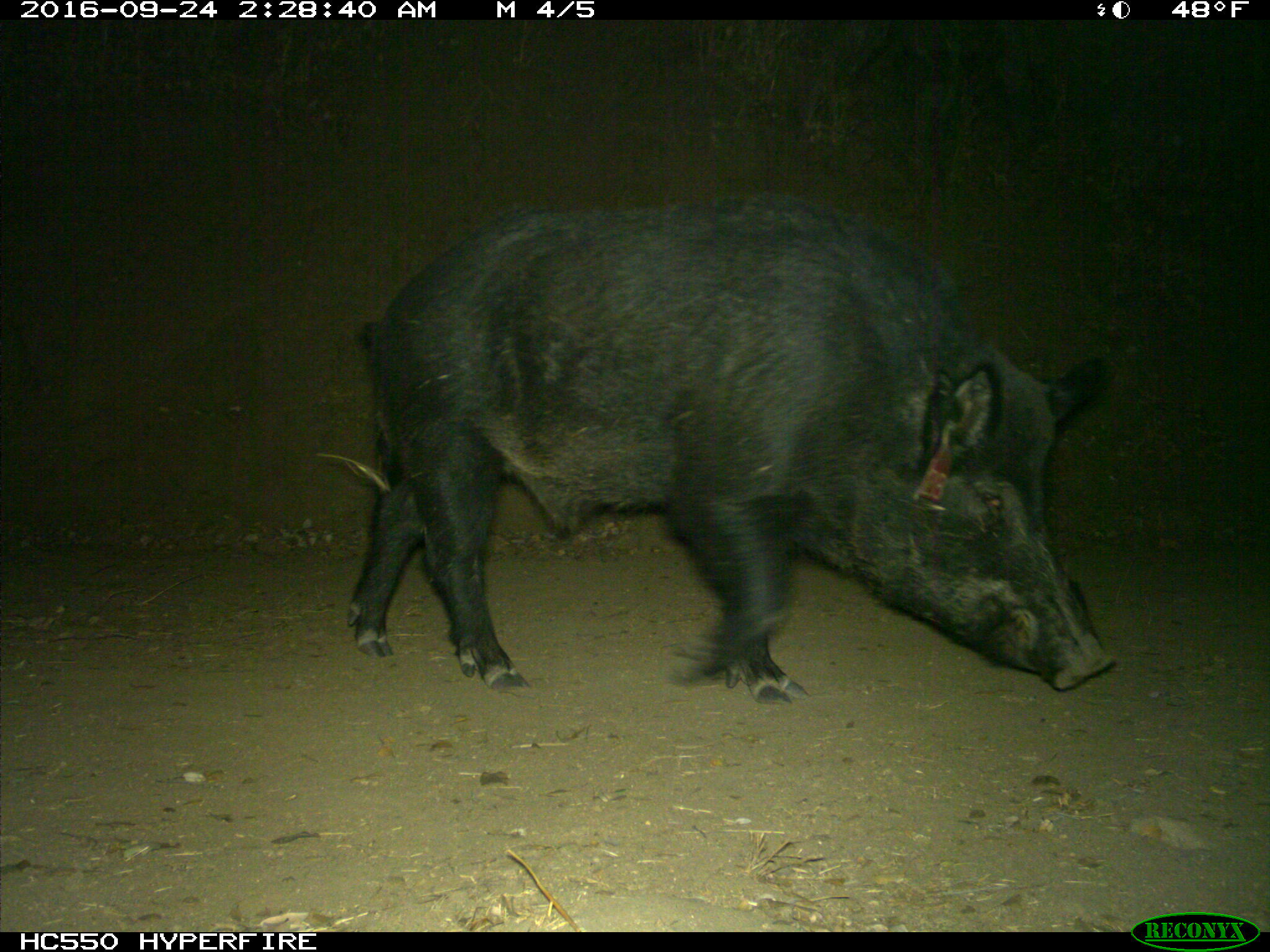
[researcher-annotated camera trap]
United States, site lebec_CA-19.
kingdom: Animalia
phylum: Chordata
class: Mammalia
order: Artiodactyla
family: Suidae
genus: Sus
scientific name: Sus scrofa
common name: wild boar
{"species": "Sus scrofa (wild boar)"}